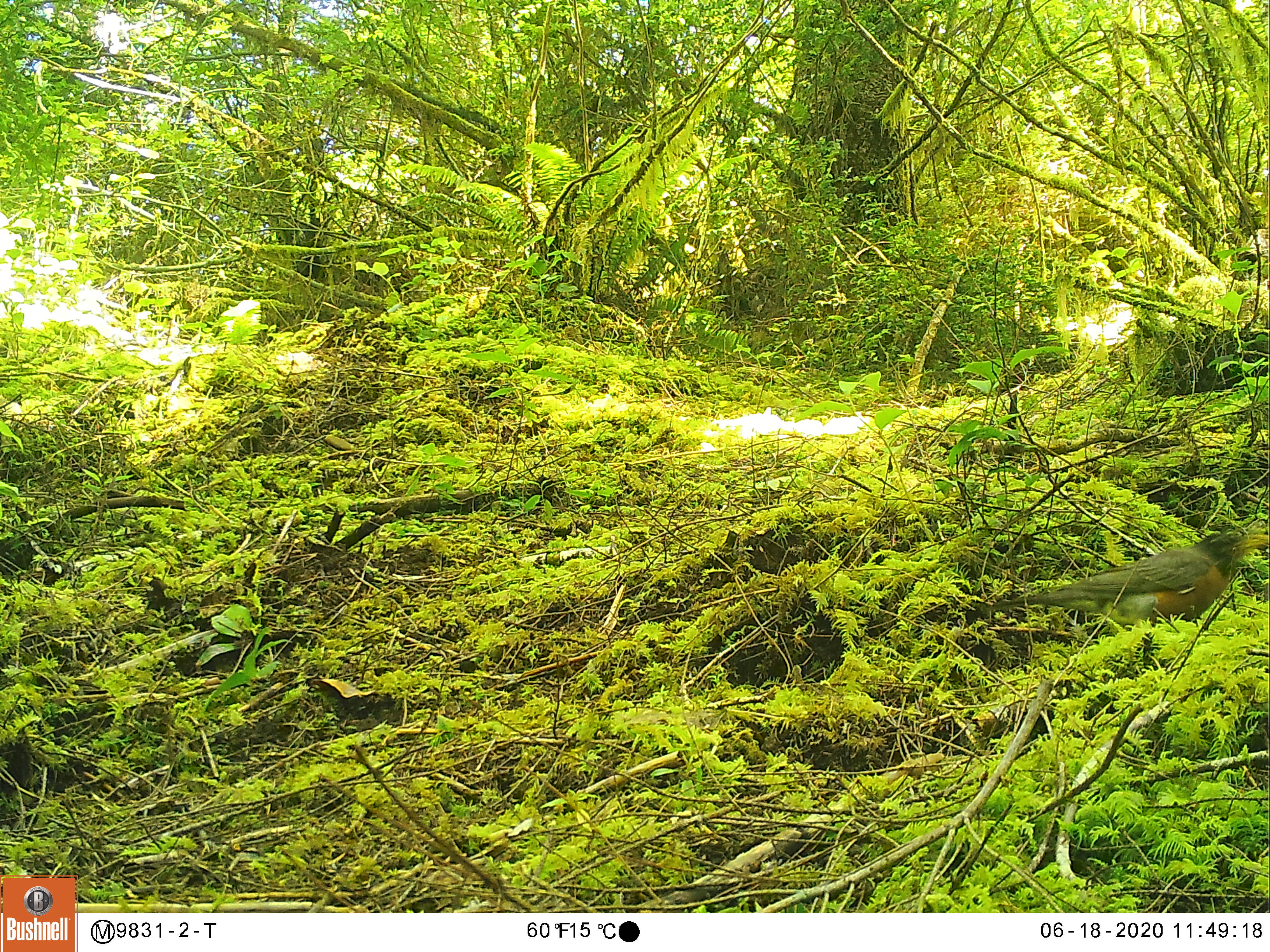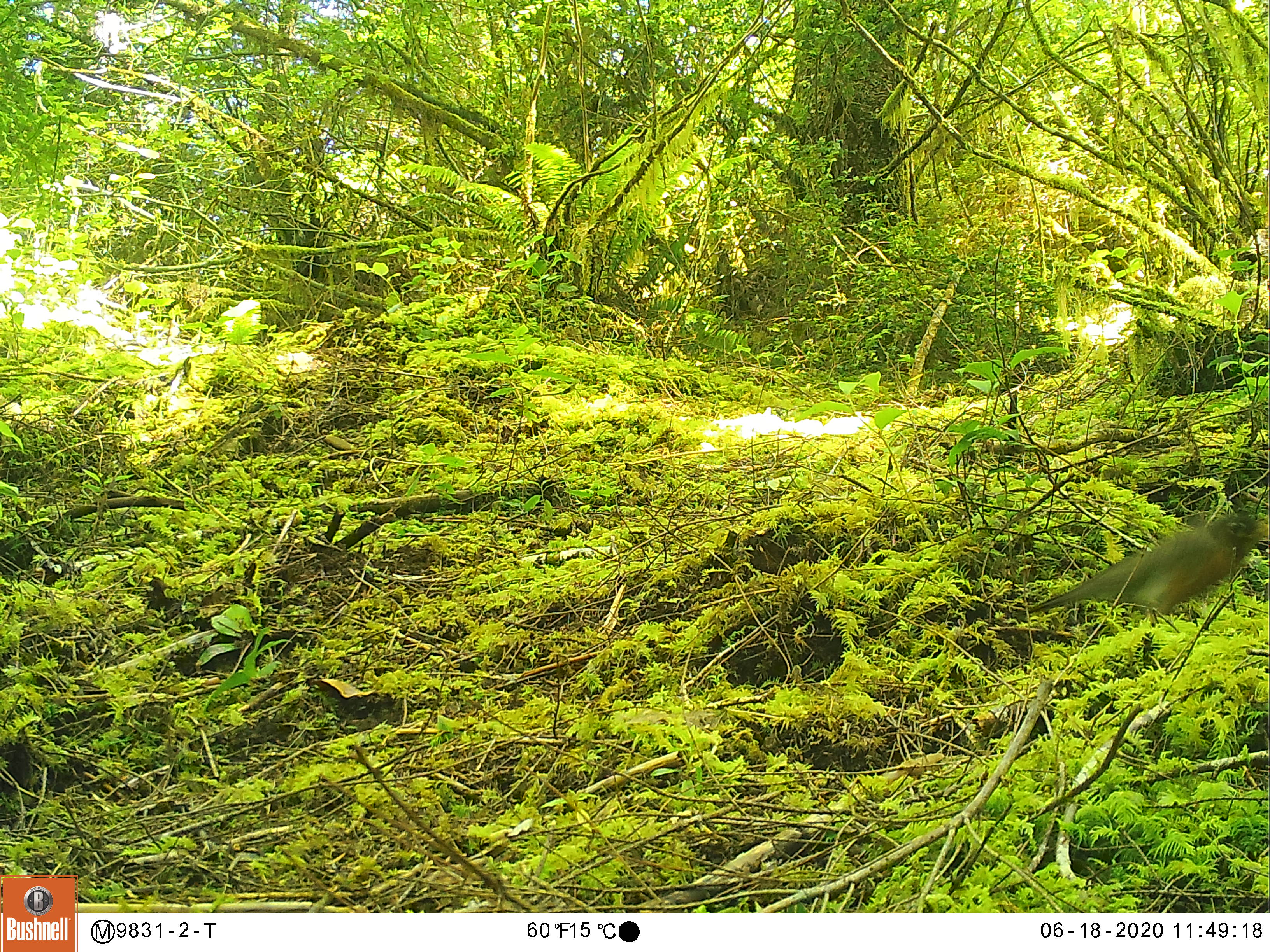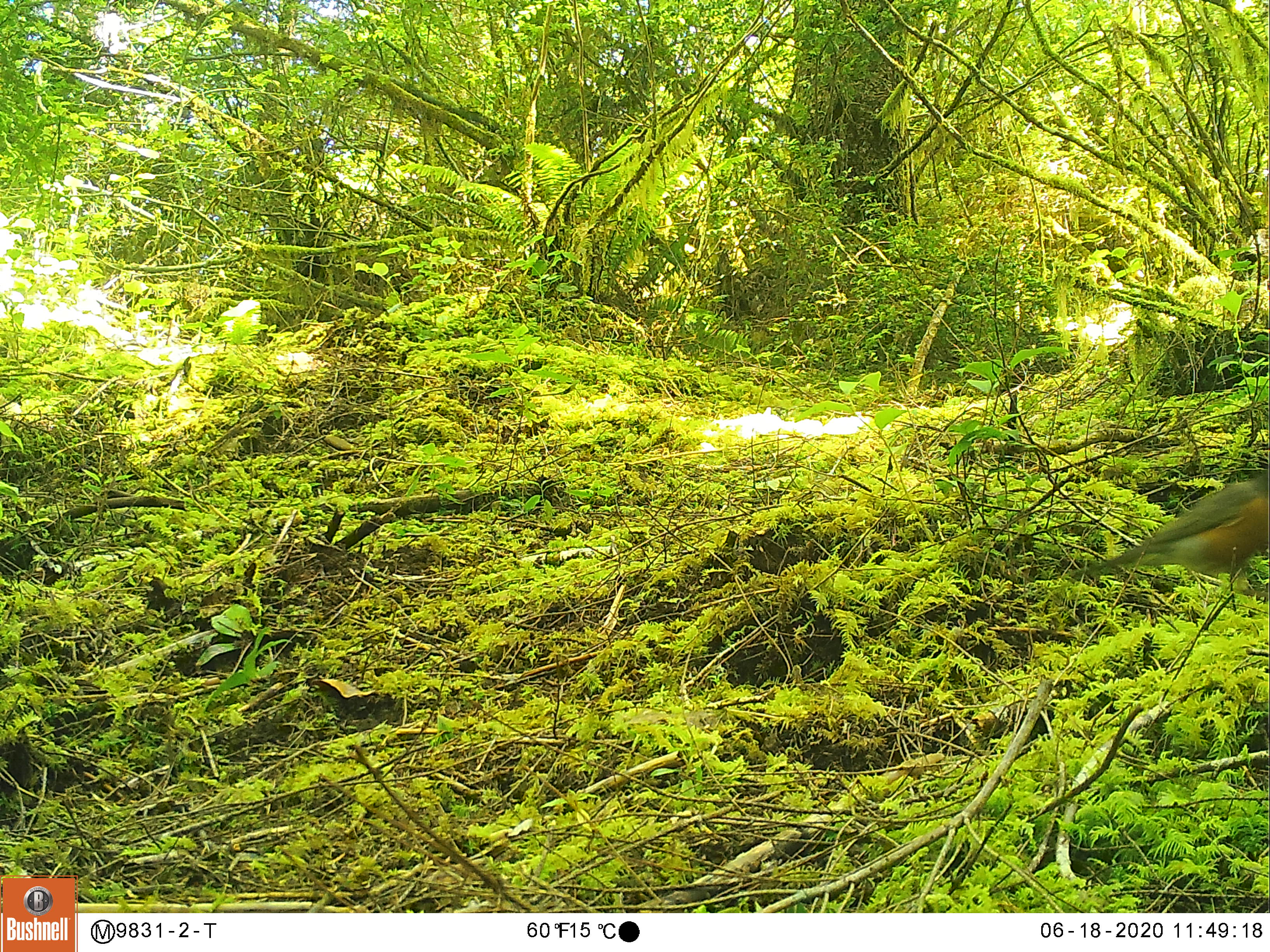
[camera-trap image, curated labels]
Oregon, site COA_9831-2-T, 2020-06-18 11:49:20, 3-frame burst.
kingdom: Animalia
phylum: Chordata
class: Aves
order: Passeriformes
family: Turdidae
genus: Turdus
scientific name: Turdus migratorius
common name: american robin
American robin (Turdus migratorius).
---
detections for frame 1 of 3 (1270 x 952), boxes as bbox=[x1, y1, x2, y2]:
american robin: bbox=[992, 521, 1264, 657]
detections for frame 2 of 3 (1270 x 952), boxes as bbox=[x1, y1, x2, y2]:
american robin: bbox=[1014, 501, 1267, 654]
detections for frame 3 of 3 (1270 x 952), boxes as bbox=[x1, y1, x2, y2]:
american robin: bbox=[1057, 444, 1267, 617]